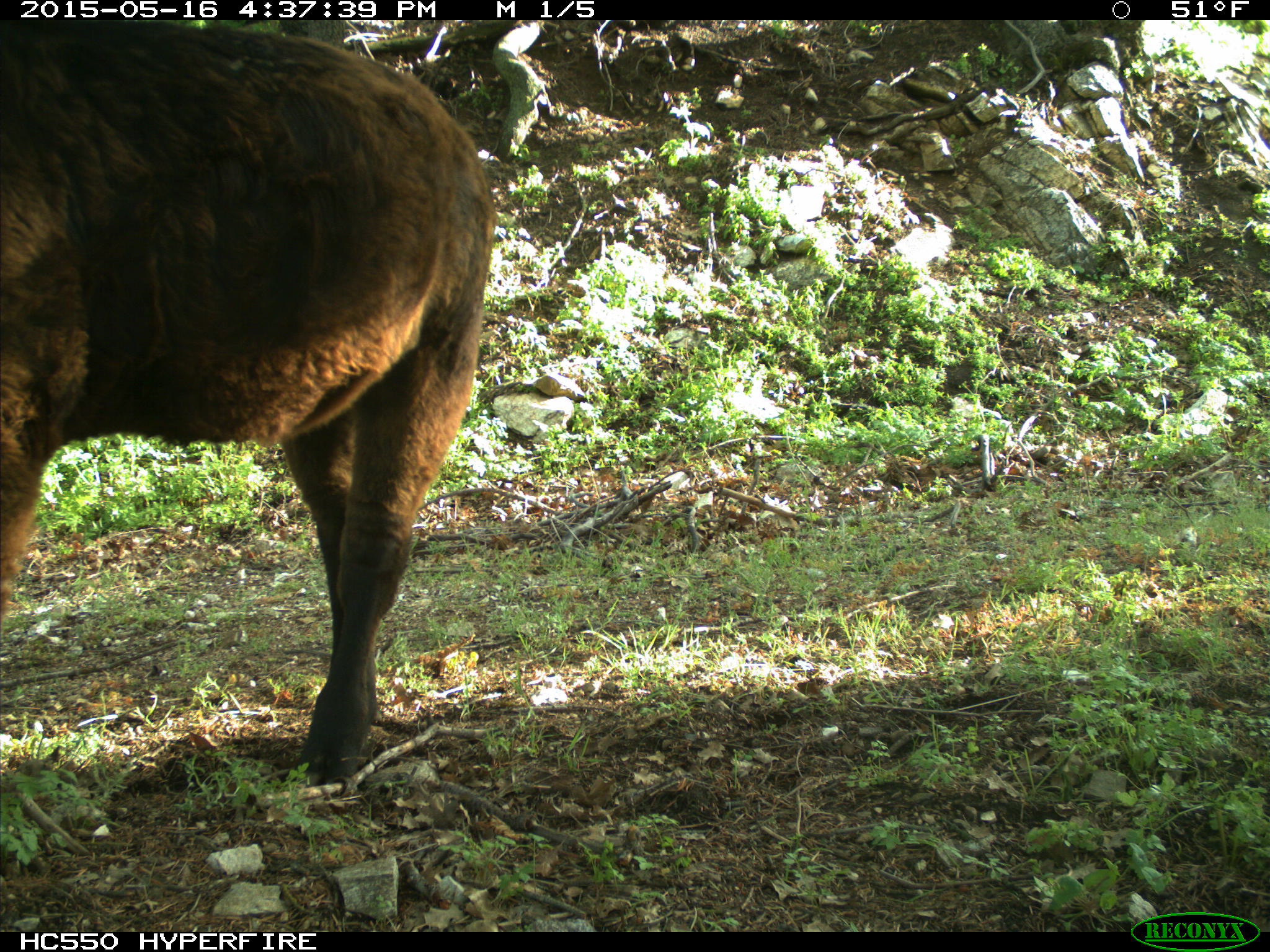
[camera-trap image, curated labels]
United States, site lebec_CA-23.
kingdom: Animalia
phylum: Chordata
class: Mammalia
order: Artiodactyla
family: Bovidae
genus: Bos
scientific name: Bos taurus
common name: domestic cow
Bos taurus (domestic cow).